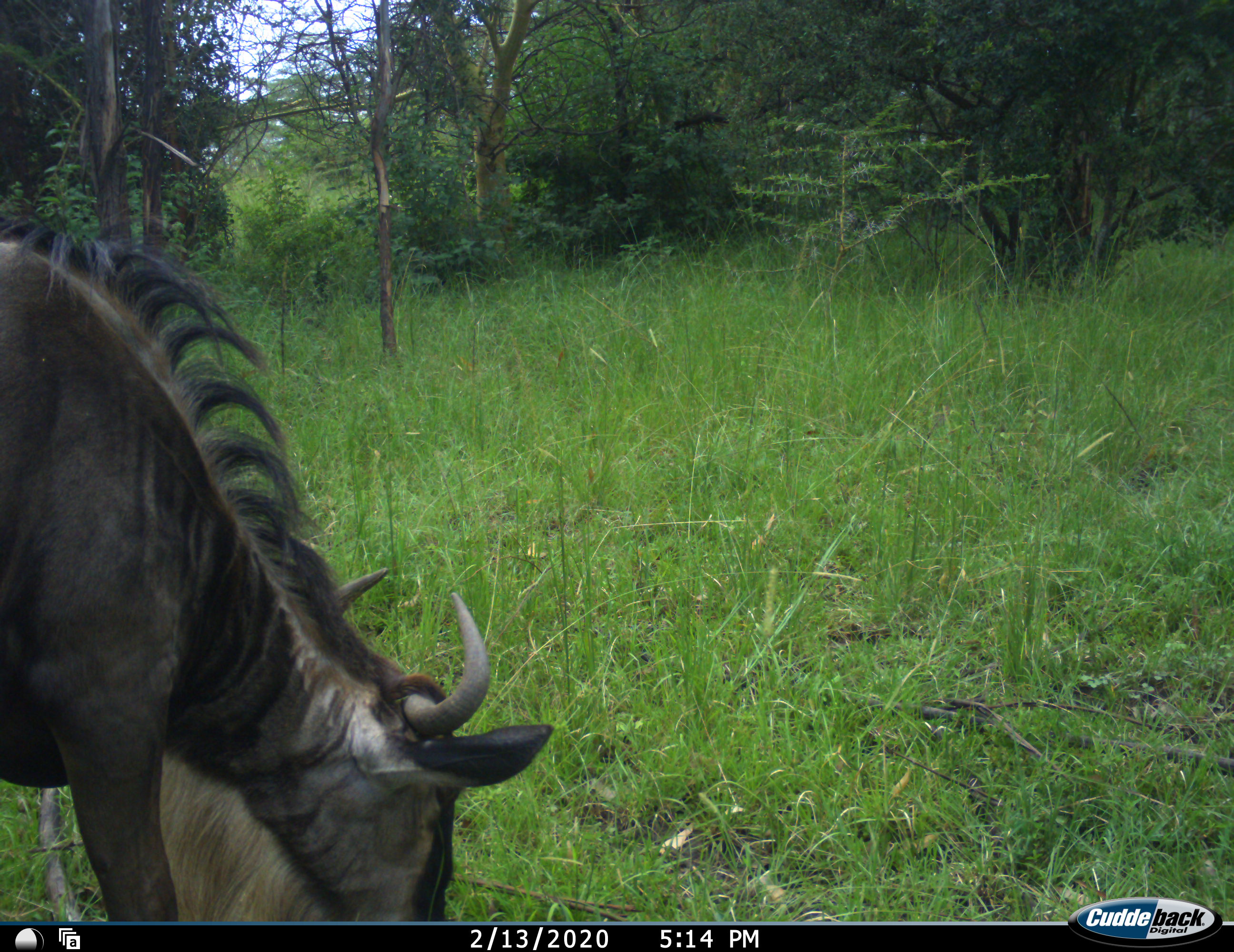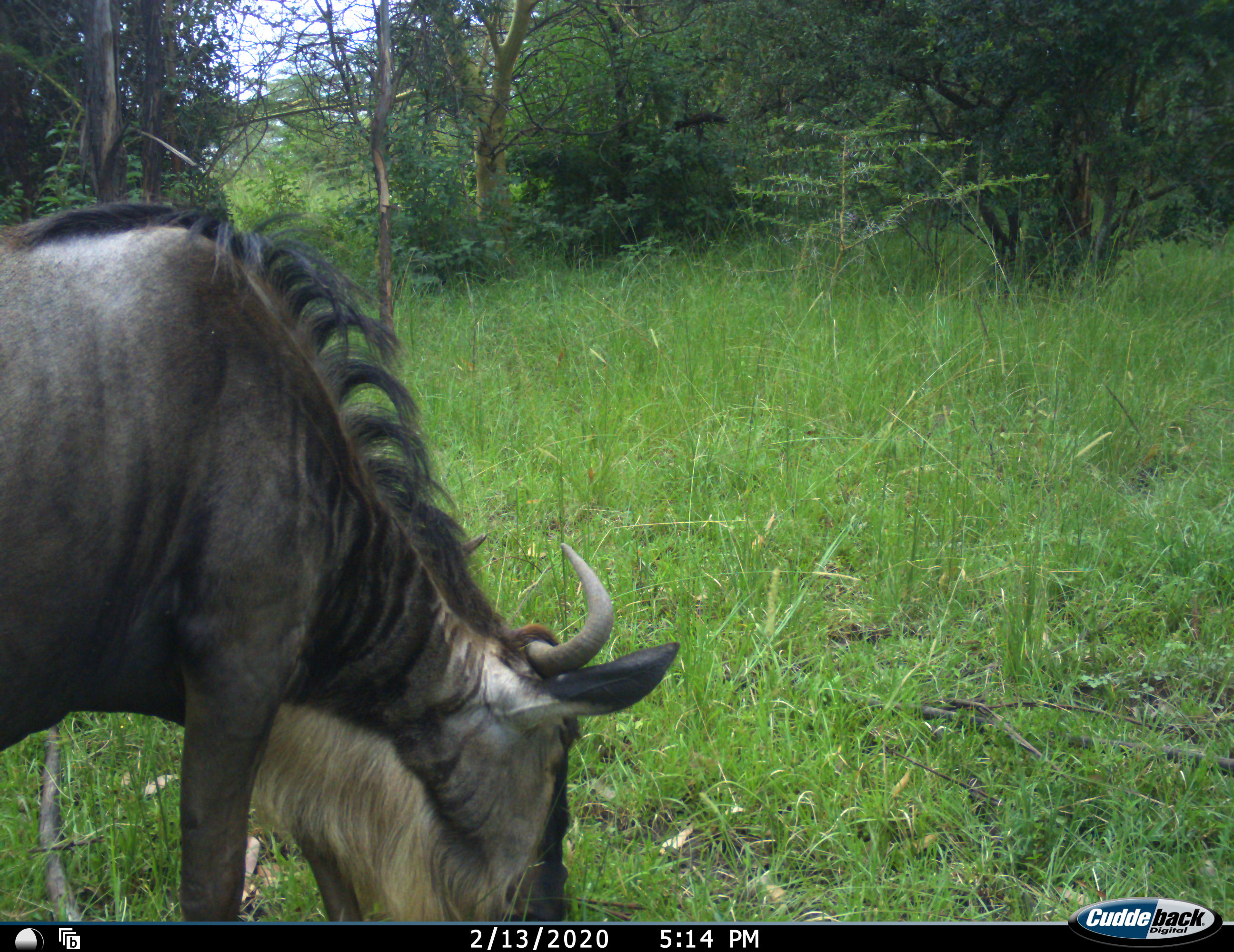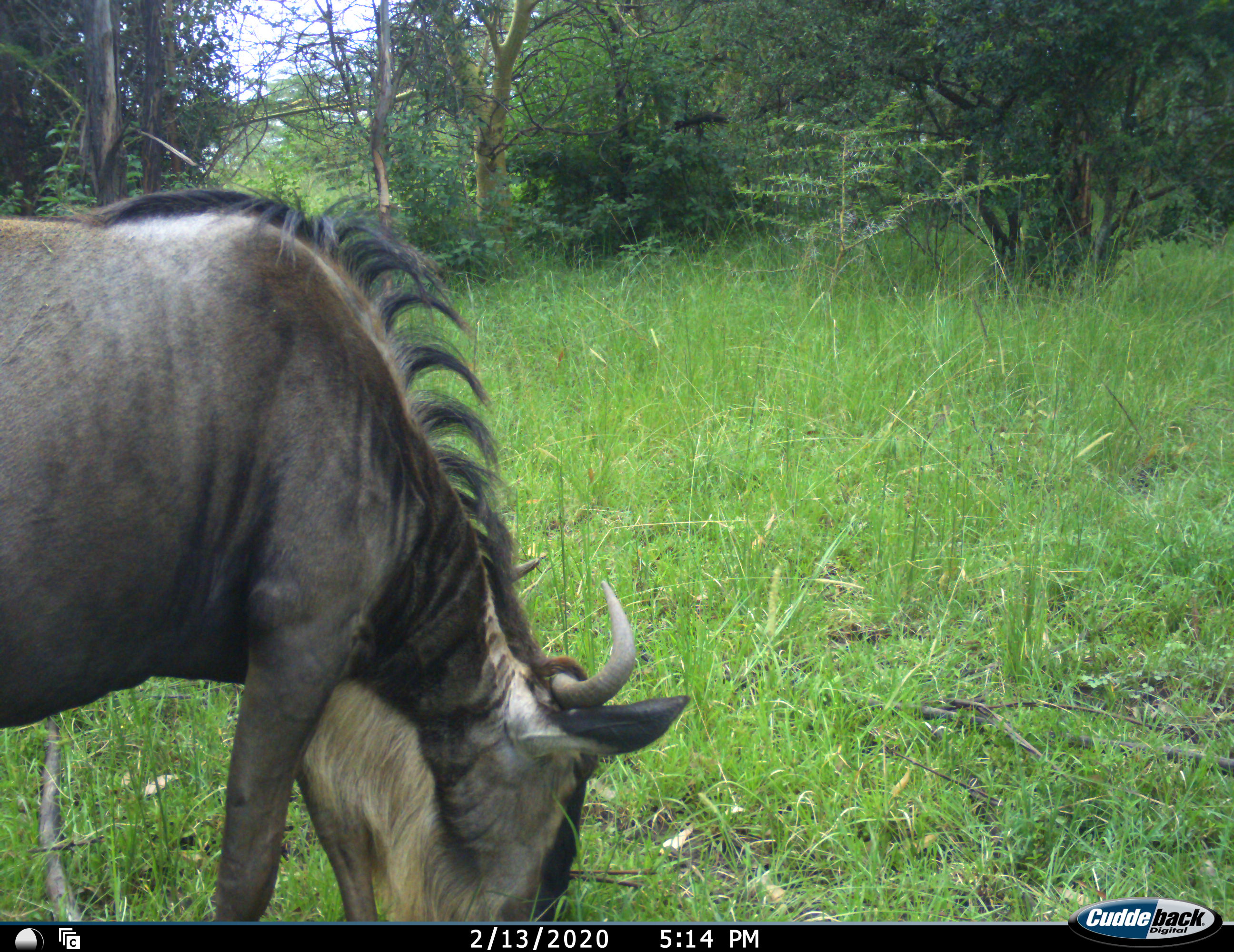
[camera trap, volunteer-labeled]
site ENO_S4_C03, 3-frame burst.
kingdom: Animalia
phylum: Chordata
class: Mammalia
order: Artiodactyla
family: Bovidae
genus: Connochaetes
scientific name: Connochaetes taurinus taurinus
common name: blue wildebeest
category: wildebeestblue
Wildebeestblue (blue wildebeest) (Connochaetes taurinus taurinus), count 1. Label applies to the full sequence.